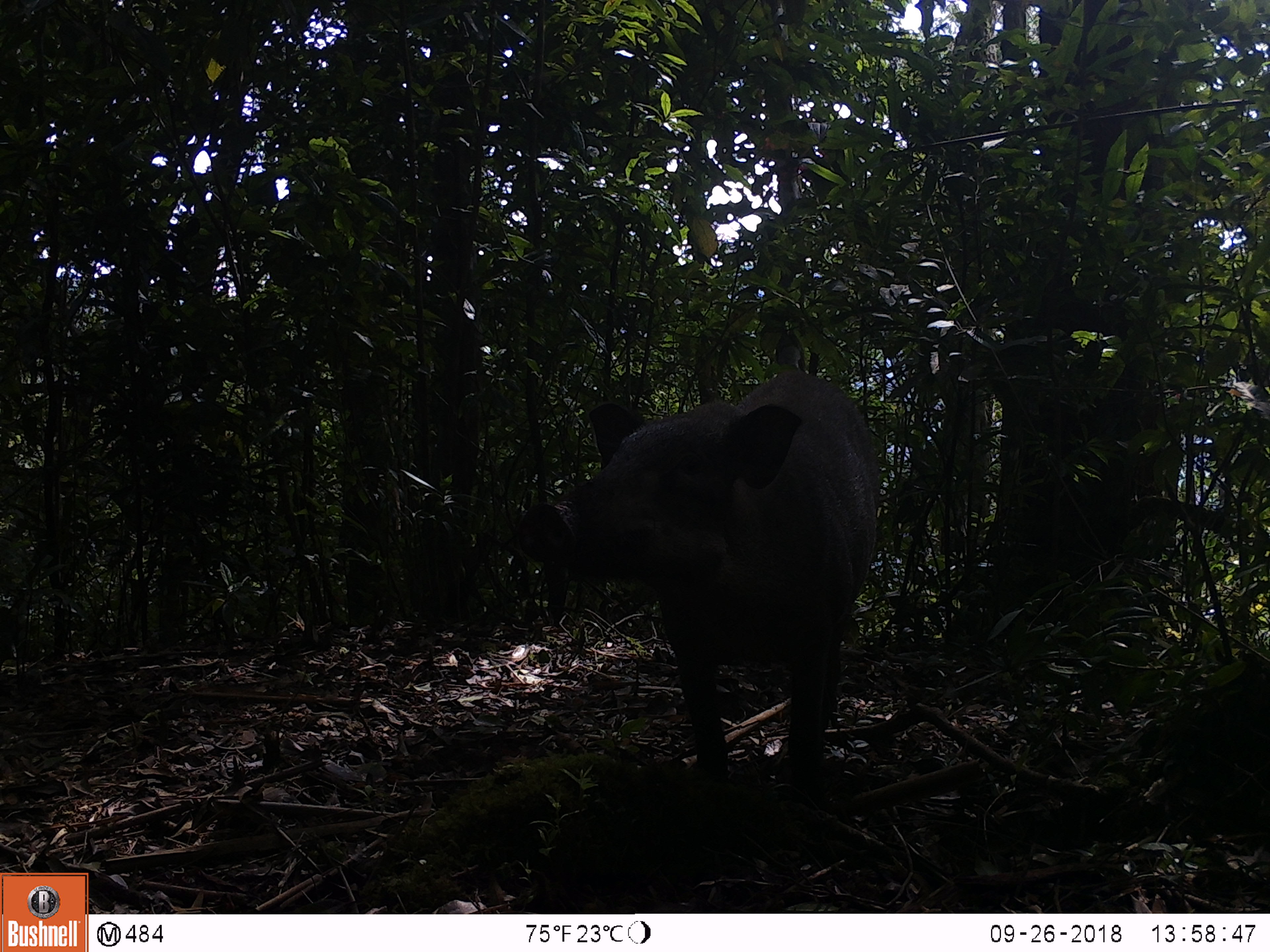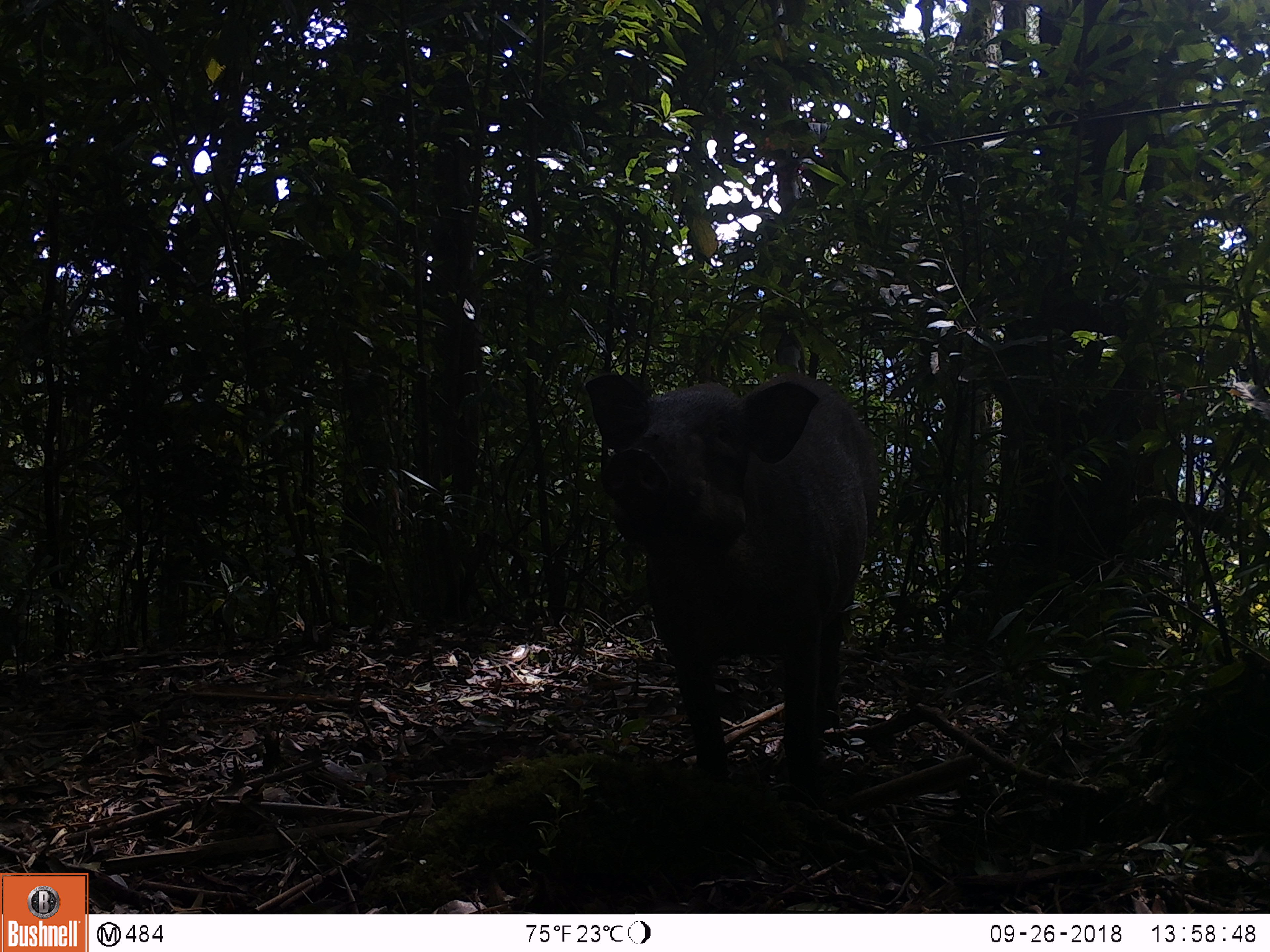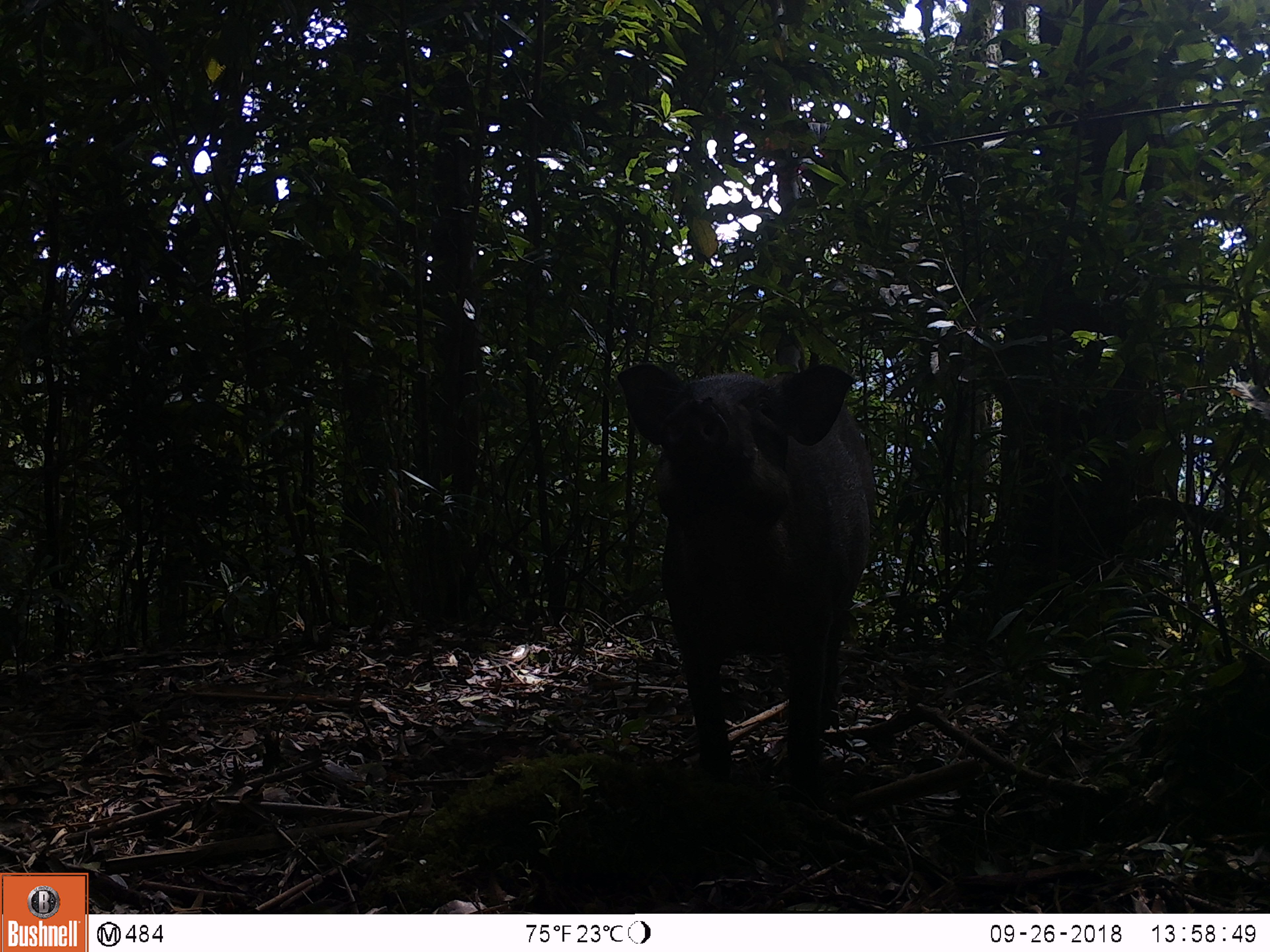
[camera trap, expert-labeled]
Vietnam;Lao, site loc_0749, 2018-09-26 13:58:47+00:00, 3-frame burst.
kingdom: Animalia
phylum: Chordata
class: Mammalia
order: Artiodactyla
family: Suidae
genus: Sus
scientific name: Sus scrofa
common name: eurasian wild pig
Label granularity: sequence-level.